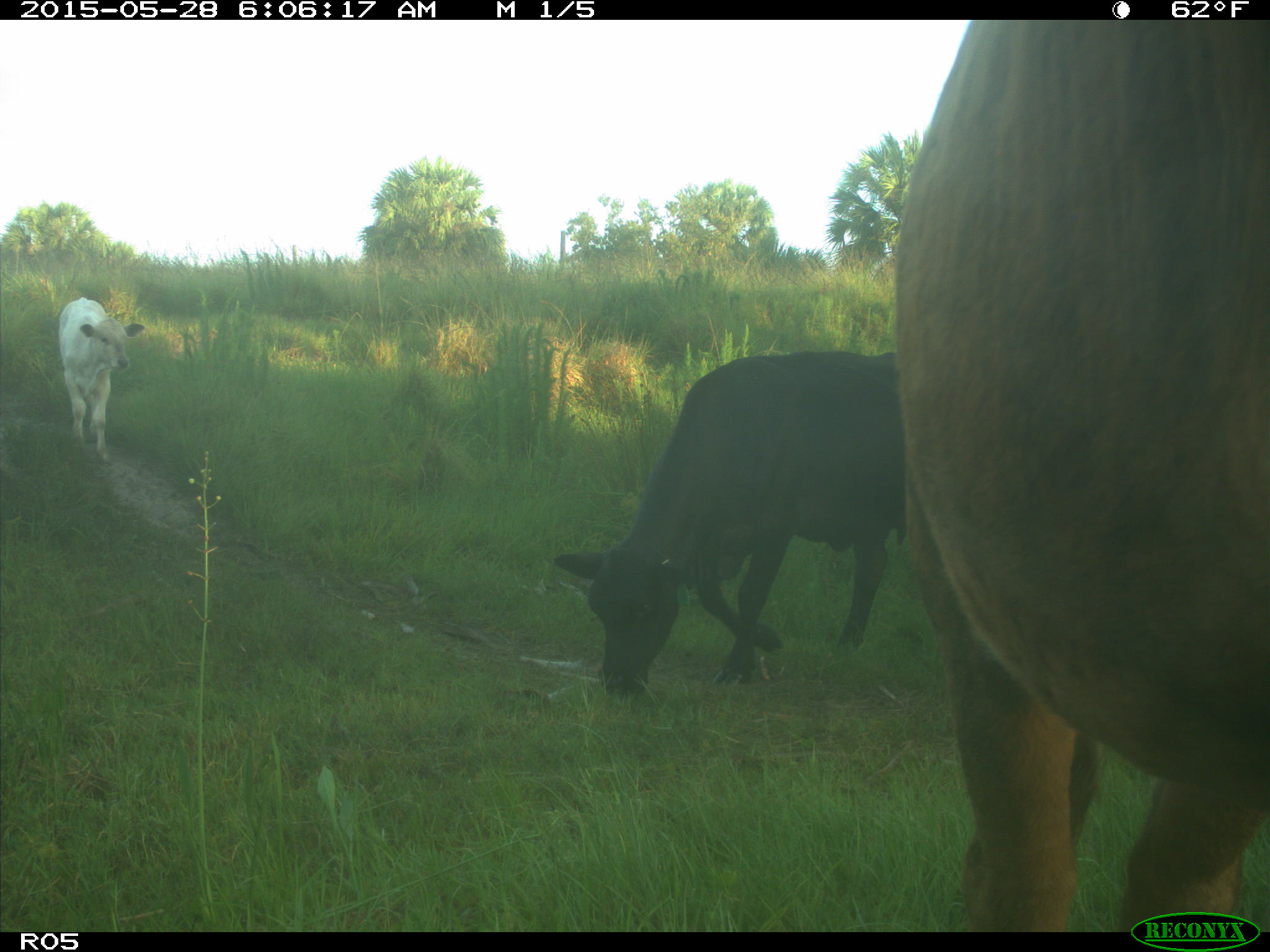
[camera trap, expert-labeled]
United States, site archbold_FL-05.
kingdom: Animalia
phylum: Chordata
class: Mammalia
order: Artiodactyla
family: Bovidae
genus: Bos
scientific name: Bos taurus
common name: domestic cow